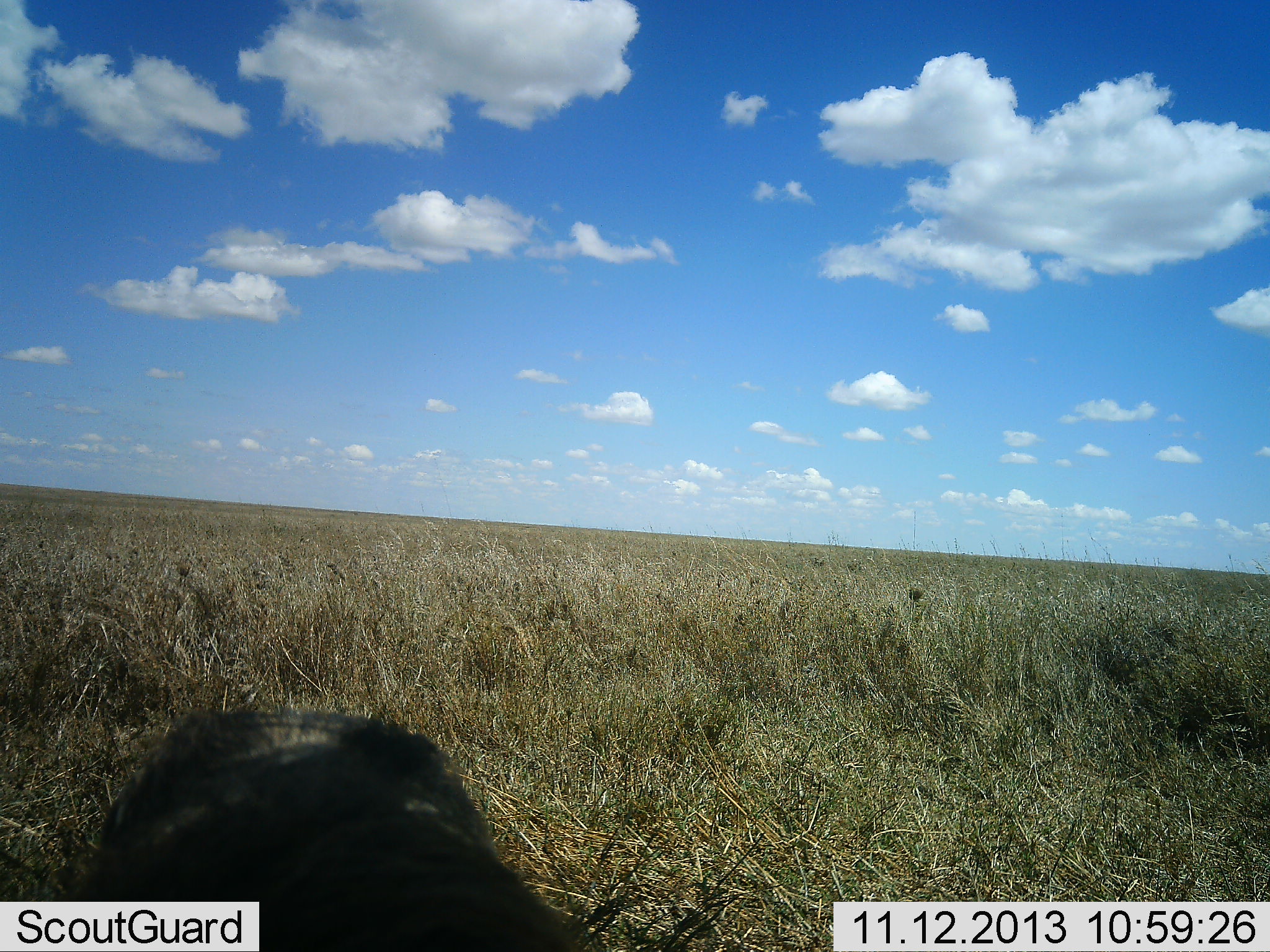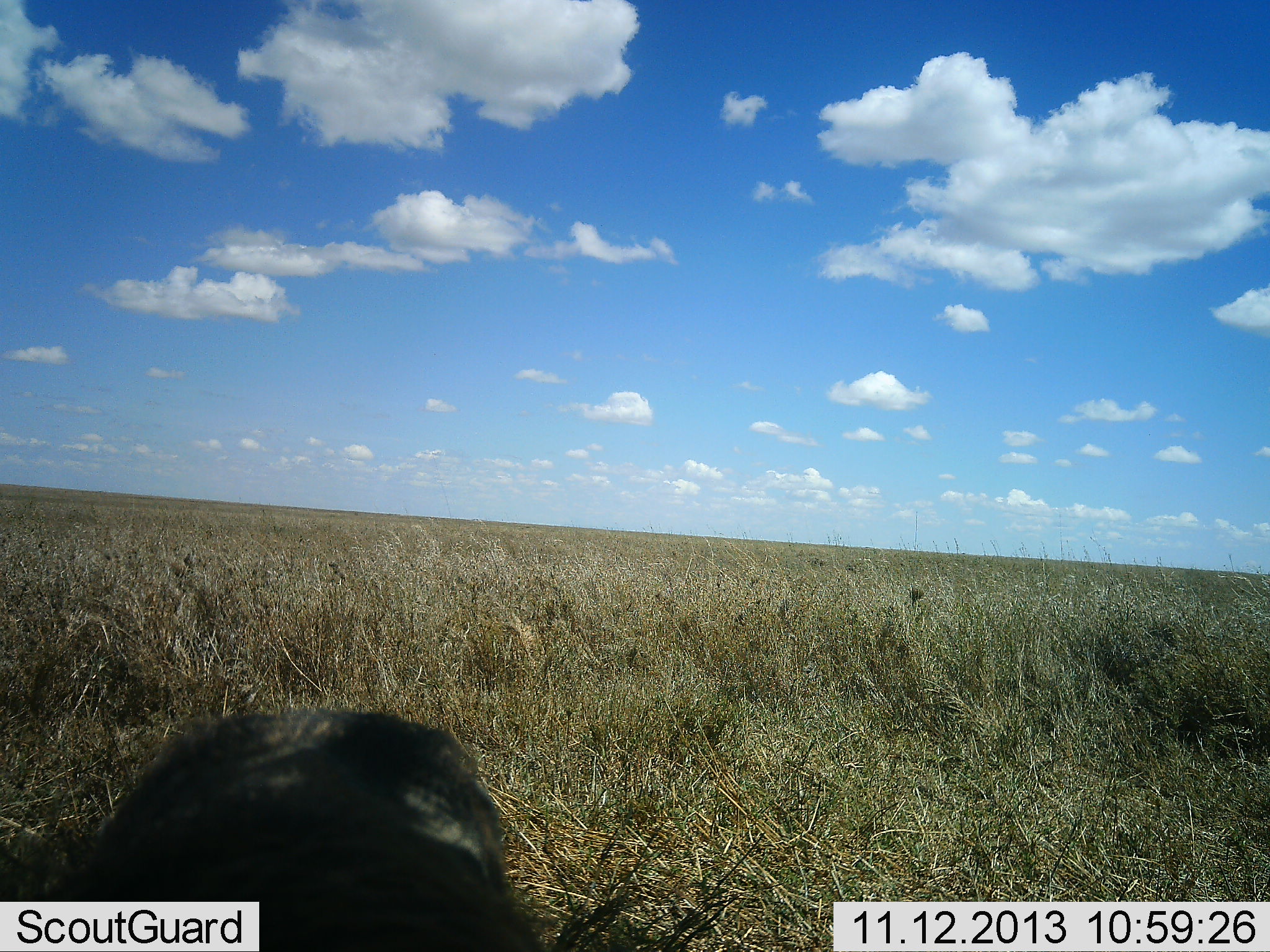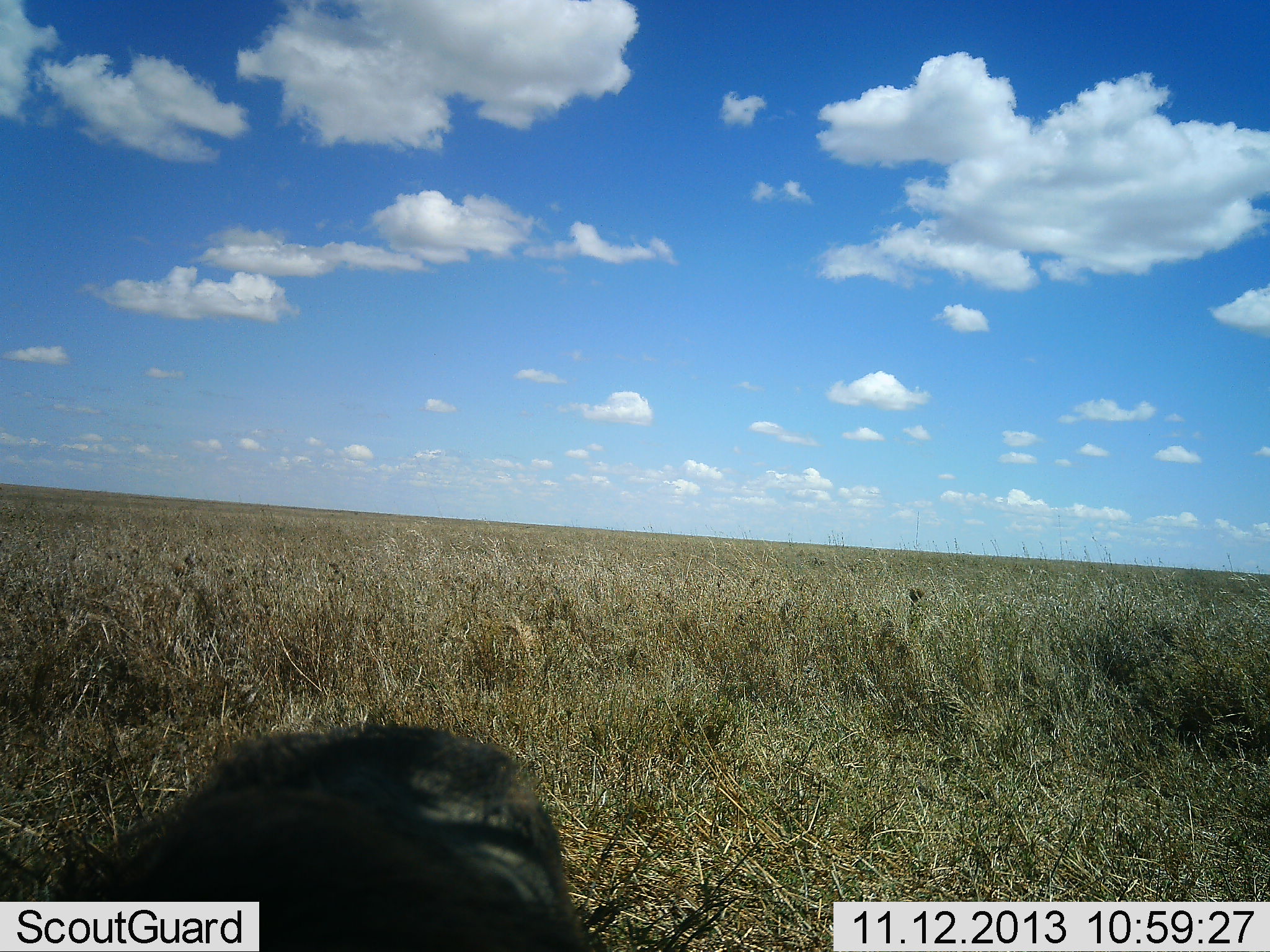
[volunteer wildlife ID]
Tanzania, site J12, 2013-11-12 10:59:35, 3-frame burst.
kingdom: Animalia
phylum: Chordata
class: Mammalia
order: Artiodactyla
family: Suidae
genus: Phacochoerus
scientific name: Phacochoerus africanus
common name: warthog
Warthog (Phacochoerus africanus), count 1. Behavior (volunteer vote fractions): standing 69%, resting 15%, moving 0%, interacting 0%. Young present (vote fraction): 0%. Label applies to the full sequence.